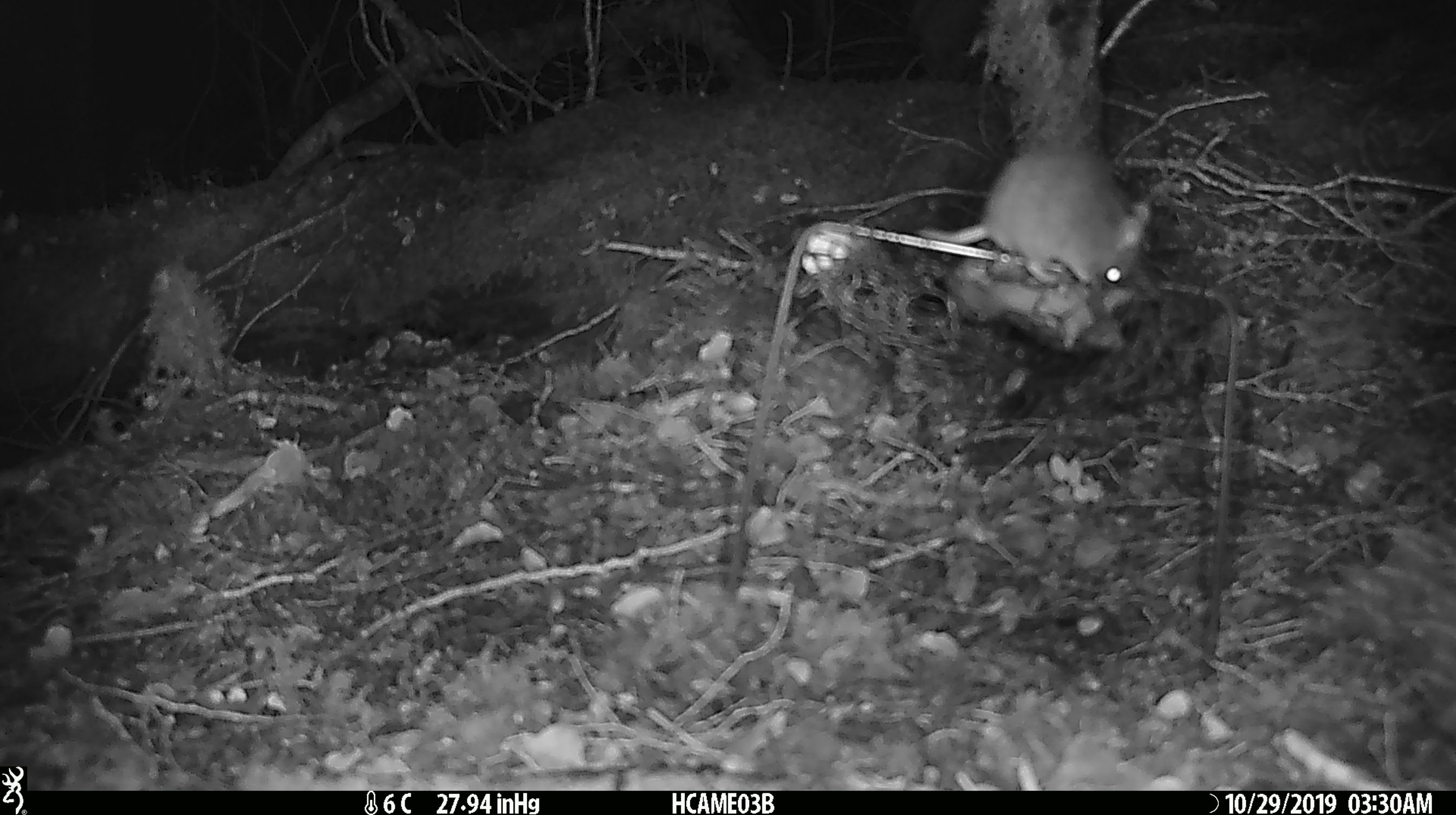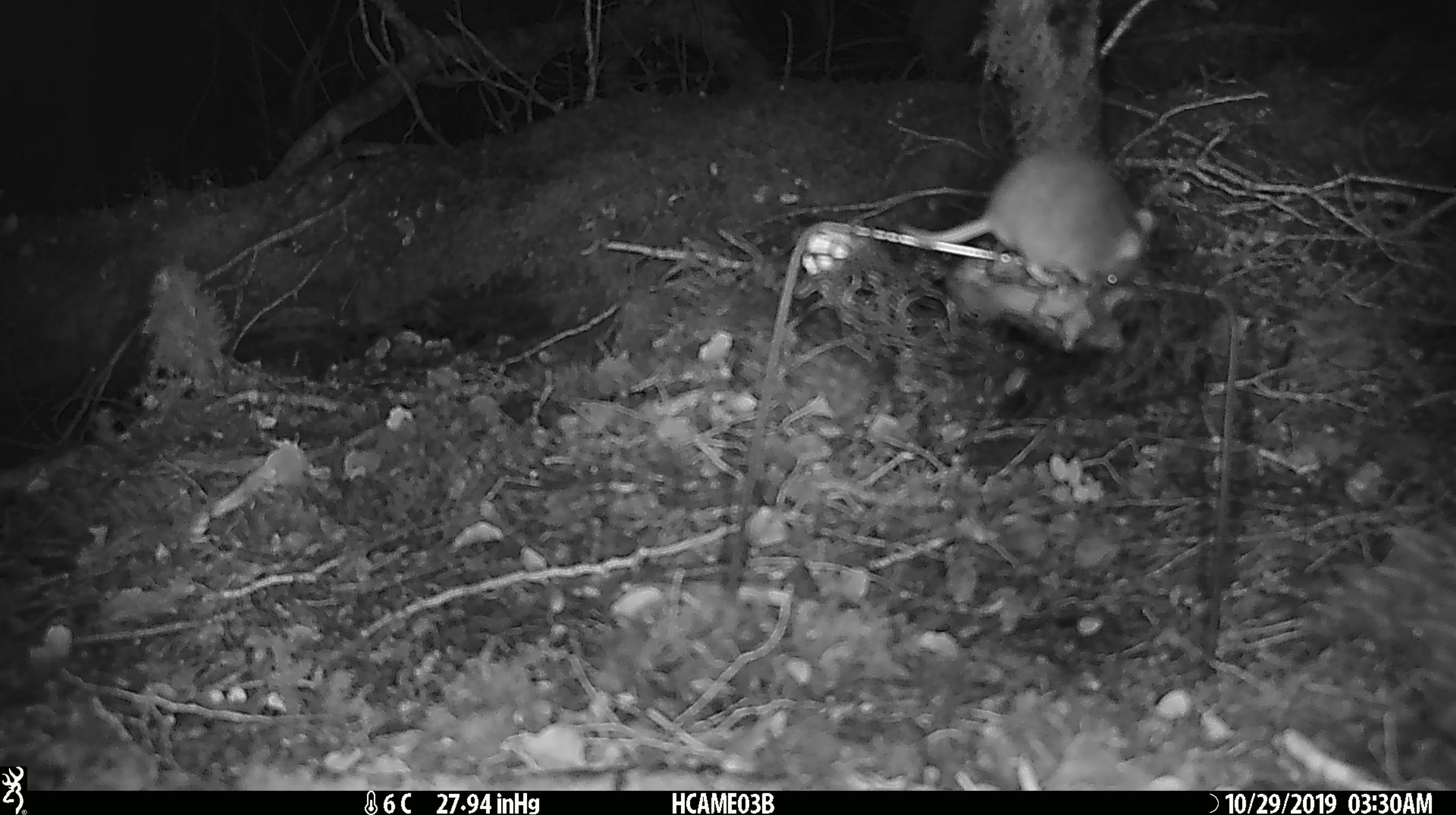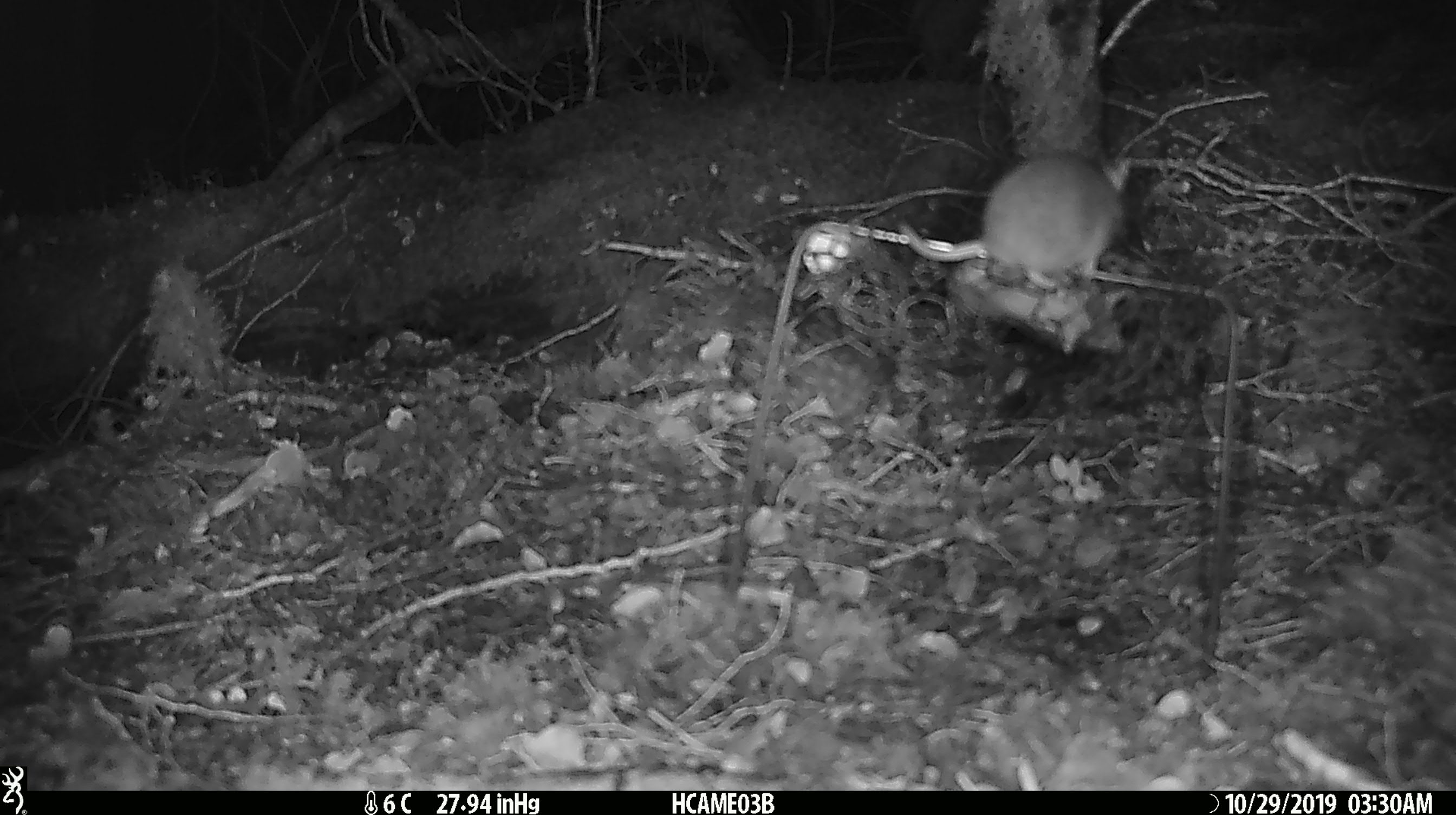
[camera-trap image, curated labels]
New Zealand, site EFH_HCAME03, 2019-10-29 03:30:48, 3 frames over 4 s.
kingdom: Animalia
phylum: Chordata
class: Mammalia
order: Rodentia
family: Muridae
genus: Mus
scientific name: Mus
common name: mouse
Mouse (Mus).